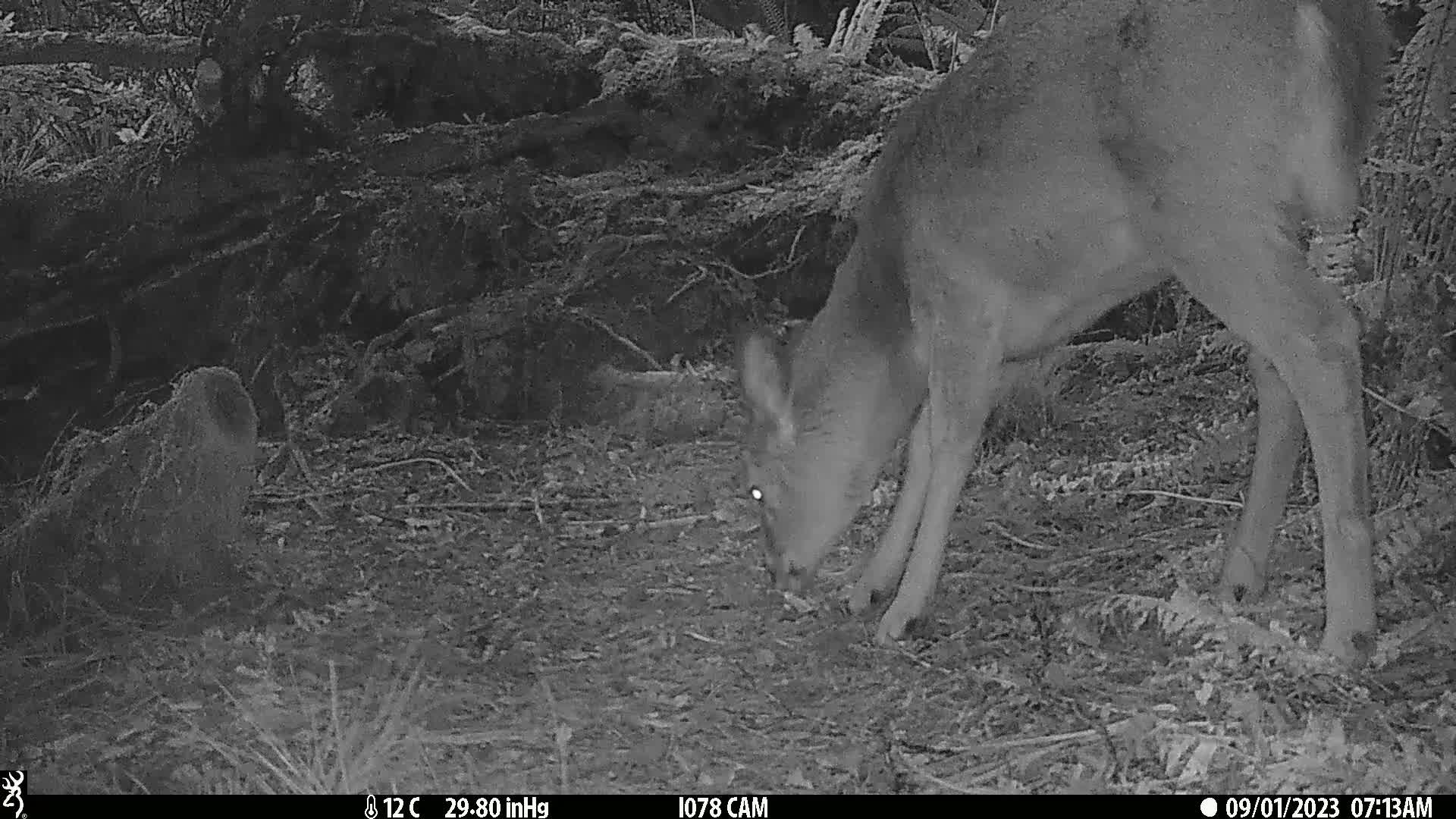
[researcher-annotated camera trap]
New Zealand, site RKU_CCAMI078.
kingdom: Animalia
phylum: Chordata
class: Mammalia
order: Artiodactyla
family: Cervidae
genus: Odocoileus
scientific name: Odocoileus virginianus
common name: white-tailed deer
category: white tailed deer